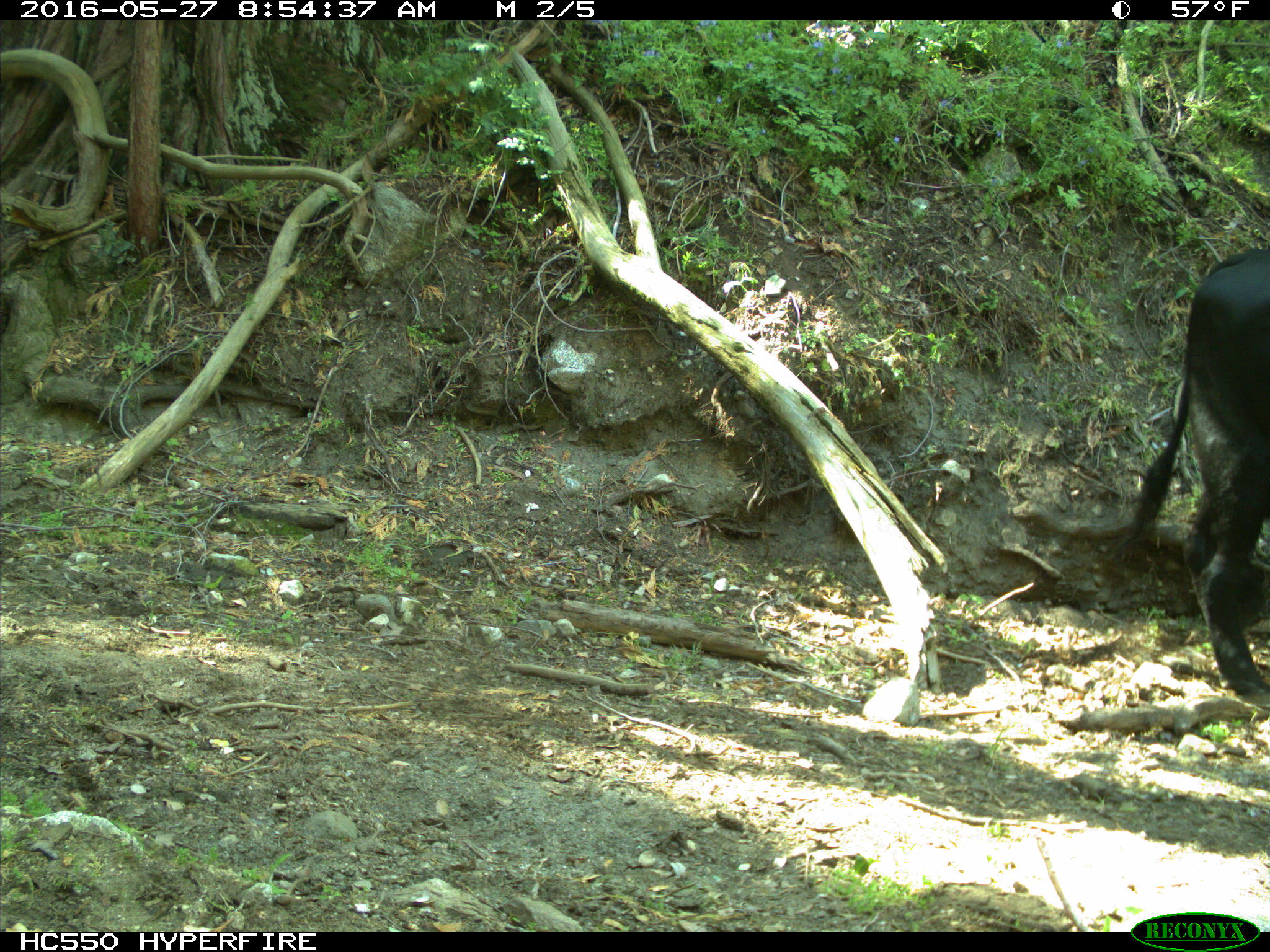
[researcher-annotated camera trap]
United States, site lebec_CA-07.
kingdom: Animalia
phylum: Chordata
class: Mammalia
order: Artiodactyla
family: Bovidae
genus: Bos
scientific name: Bos taurus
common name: domestic cow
Bos taurus (domestic cow).